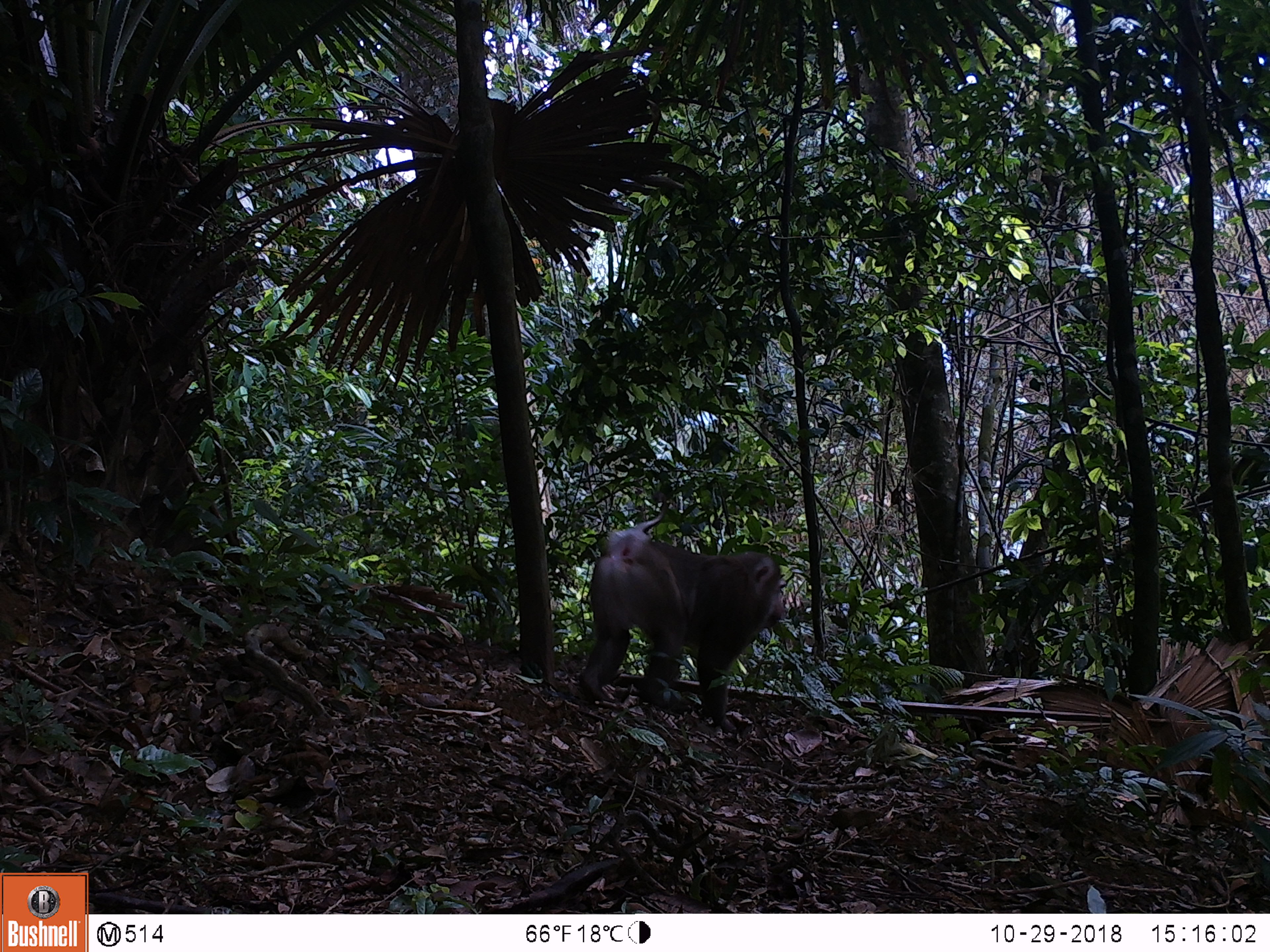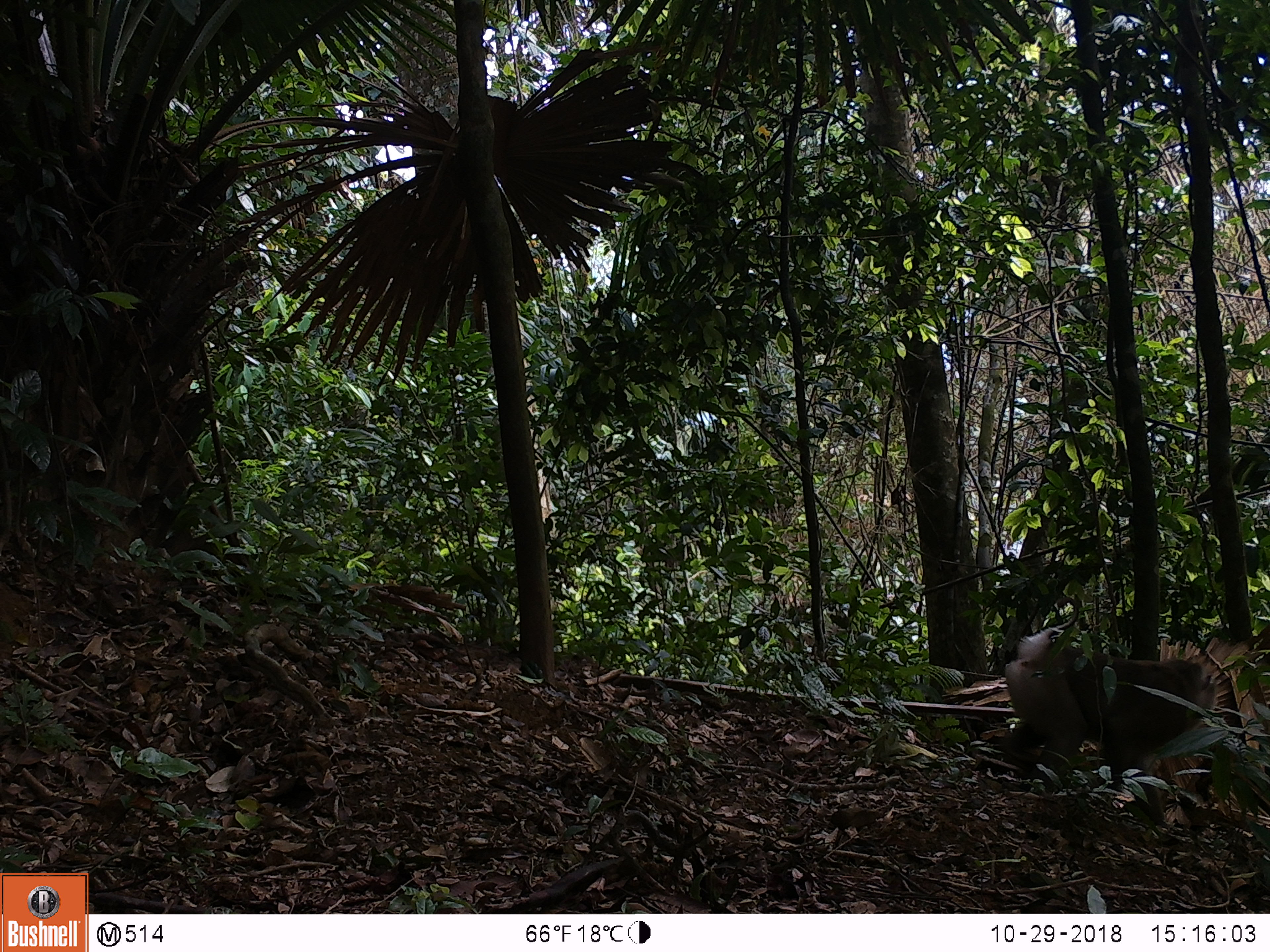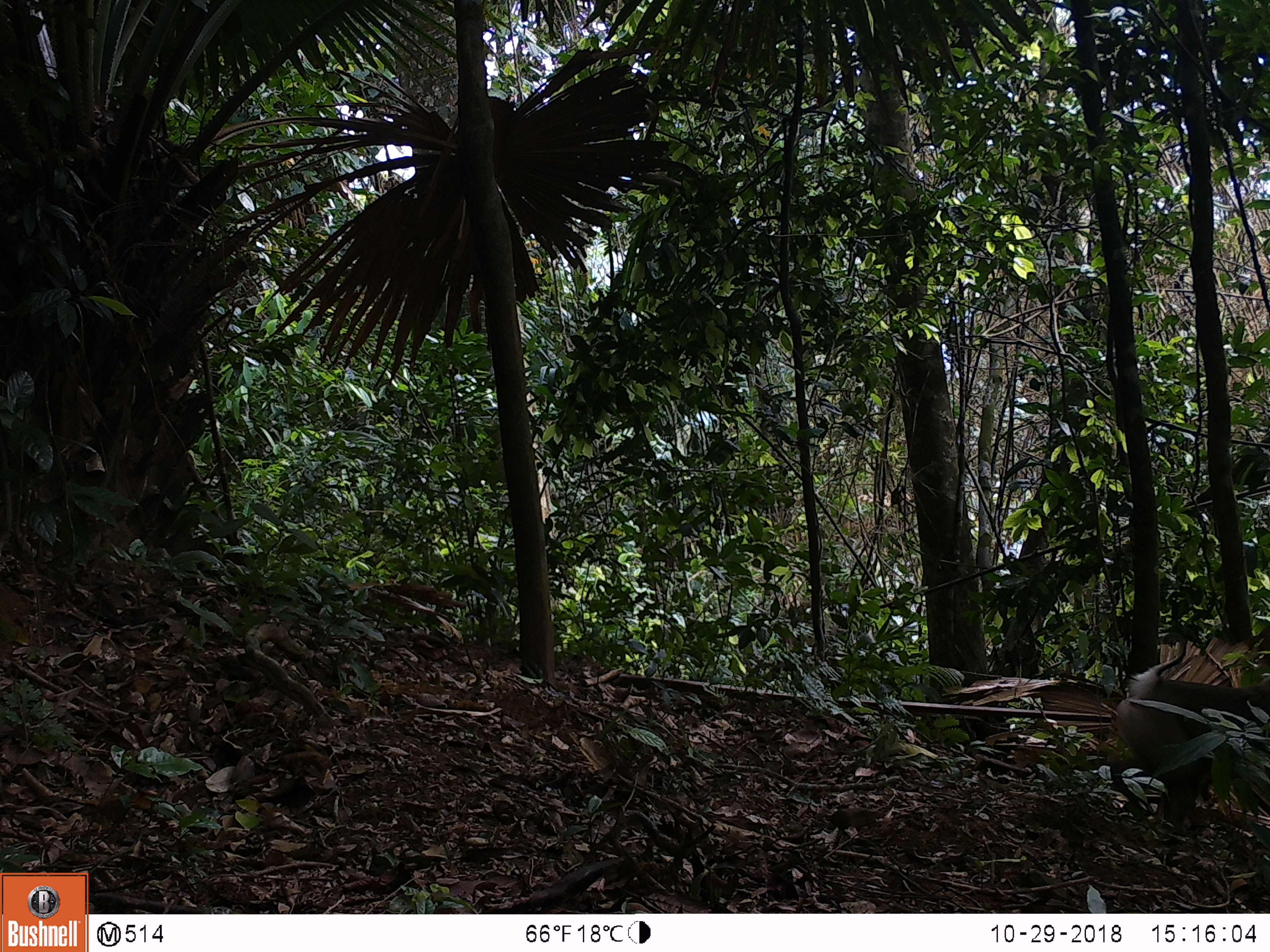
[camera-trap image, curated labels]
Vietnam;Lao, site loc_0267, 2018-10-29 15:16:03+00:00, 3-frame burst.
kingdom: Animalia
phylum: Chordata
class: Mammalia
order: Primates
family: Cercopithecidae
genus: Macaca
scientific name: Macaca nemestrina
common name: pig-tailed macaque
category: pig tailed macaque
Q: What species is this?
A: Pig tailed macaque (pig-tailed macaque) (Macaca nemestrina).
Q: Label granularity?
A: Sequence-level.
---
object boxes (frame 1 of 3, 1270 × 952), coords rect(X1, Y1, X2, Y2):
pig tailed macaque: rect(576, 491, 785, 733)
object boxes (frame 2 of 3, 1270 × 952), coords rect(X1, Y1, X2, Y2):
pig tailed macaque: rect(1002, 595, 1217, 830)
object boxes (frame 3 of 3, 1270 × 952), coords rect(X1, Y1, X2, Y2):
pig tailed macaque: rect(1111, 631, 1268, 825)